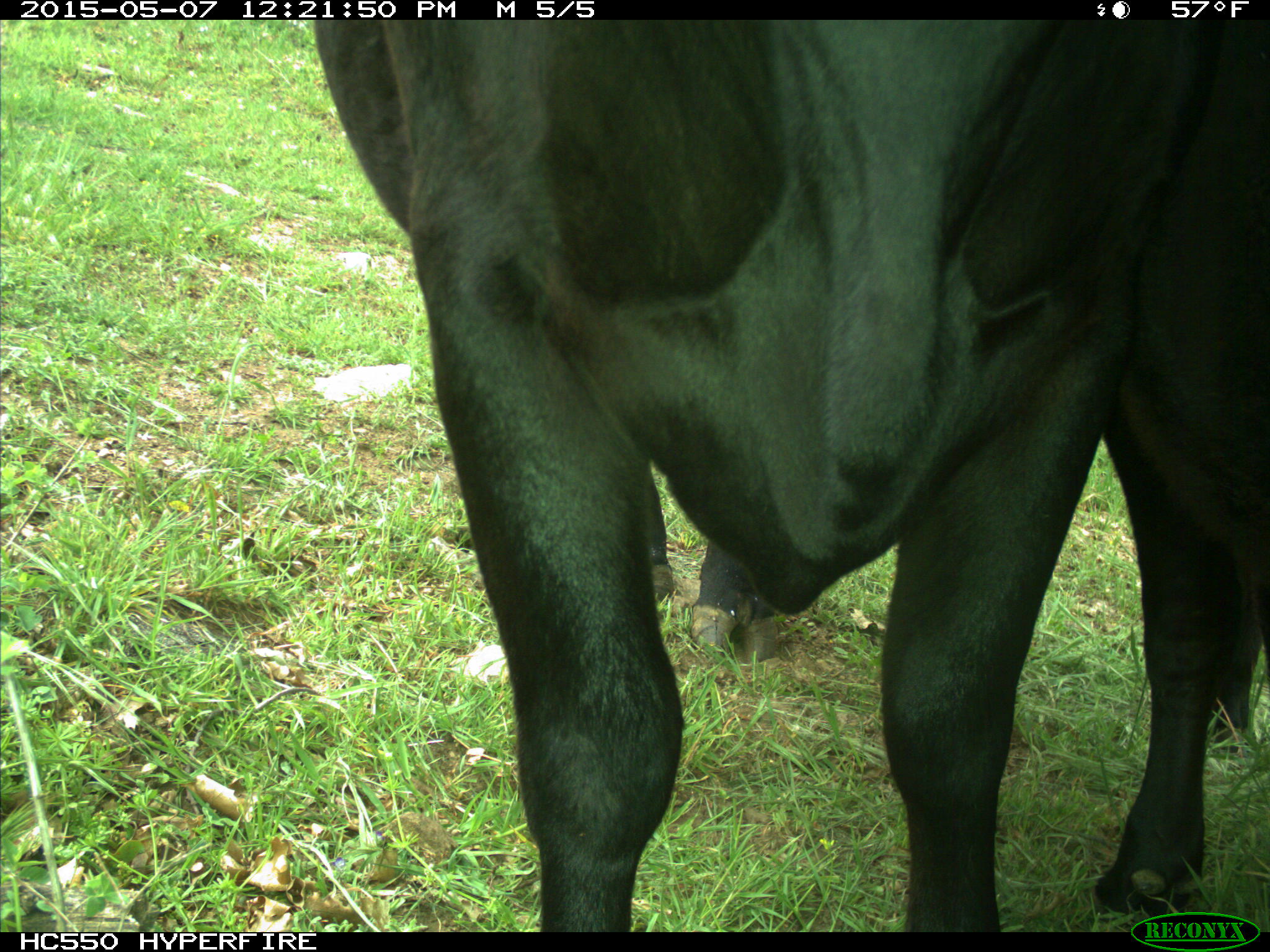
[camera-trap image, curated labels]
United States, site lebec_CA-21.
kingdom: Animalia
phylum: Chordata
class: Mammalia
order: Artiodactyla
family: Bovidae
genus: Bos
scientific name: Bos taurus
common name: domestic cow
Bos taurus (domestic cow).